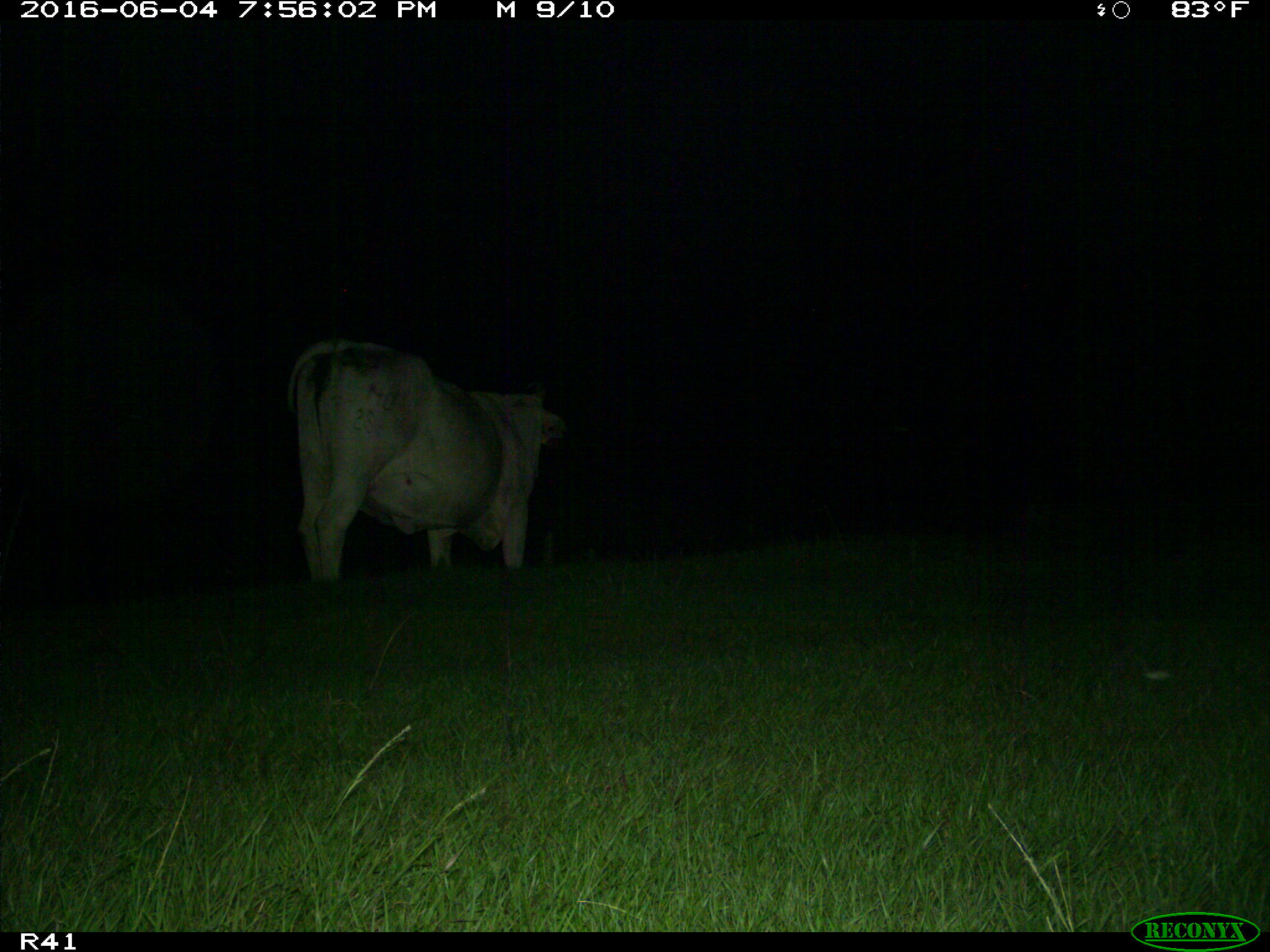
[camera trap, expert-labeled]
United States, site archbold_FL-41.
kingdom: Animalia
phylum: Chordata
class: Mammalia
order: Artiodactyla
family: Bovidae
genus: Bos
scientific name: Bos taurus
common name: domestic cow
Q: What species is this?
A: Bos taurus (domestic cow).